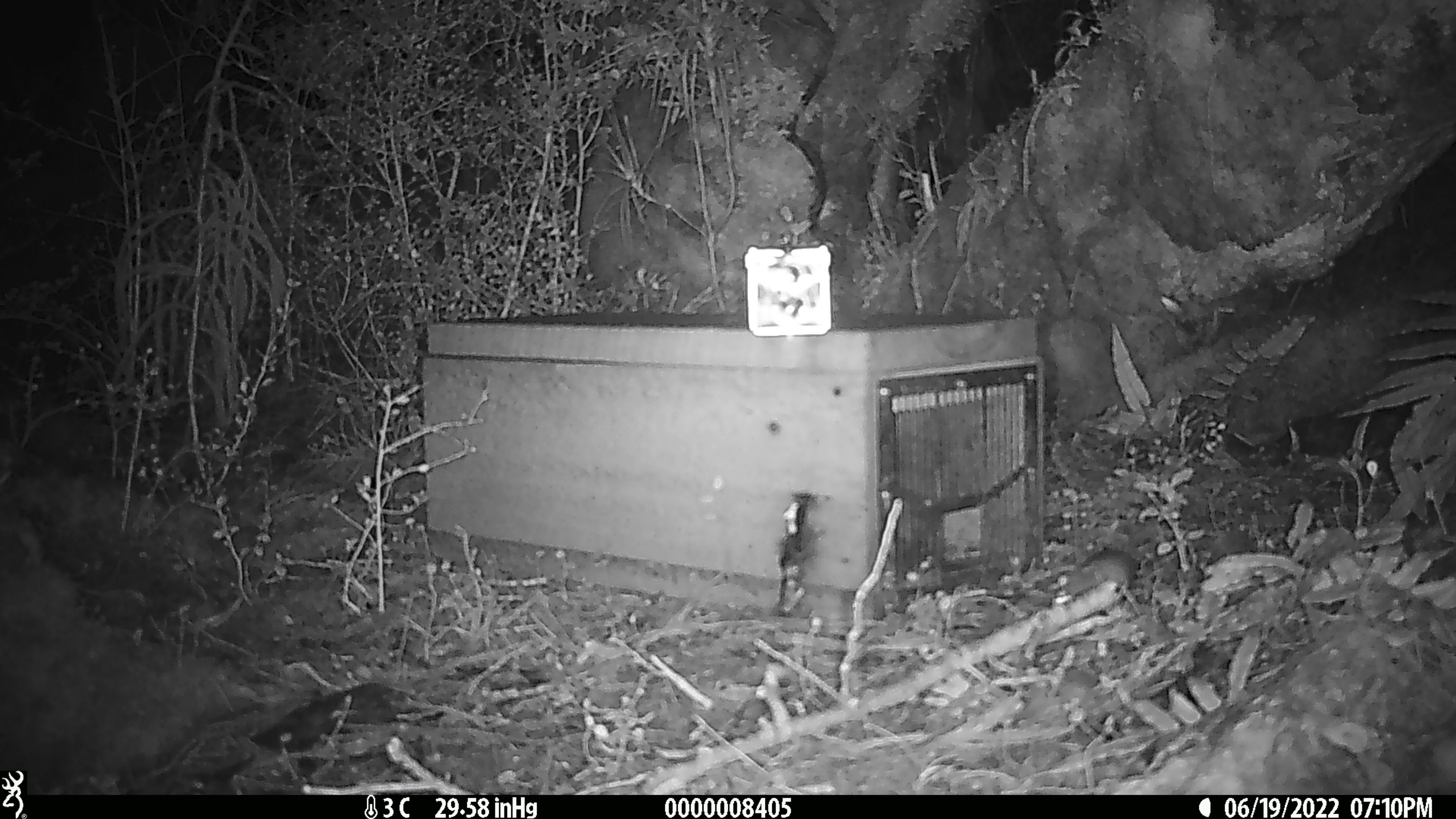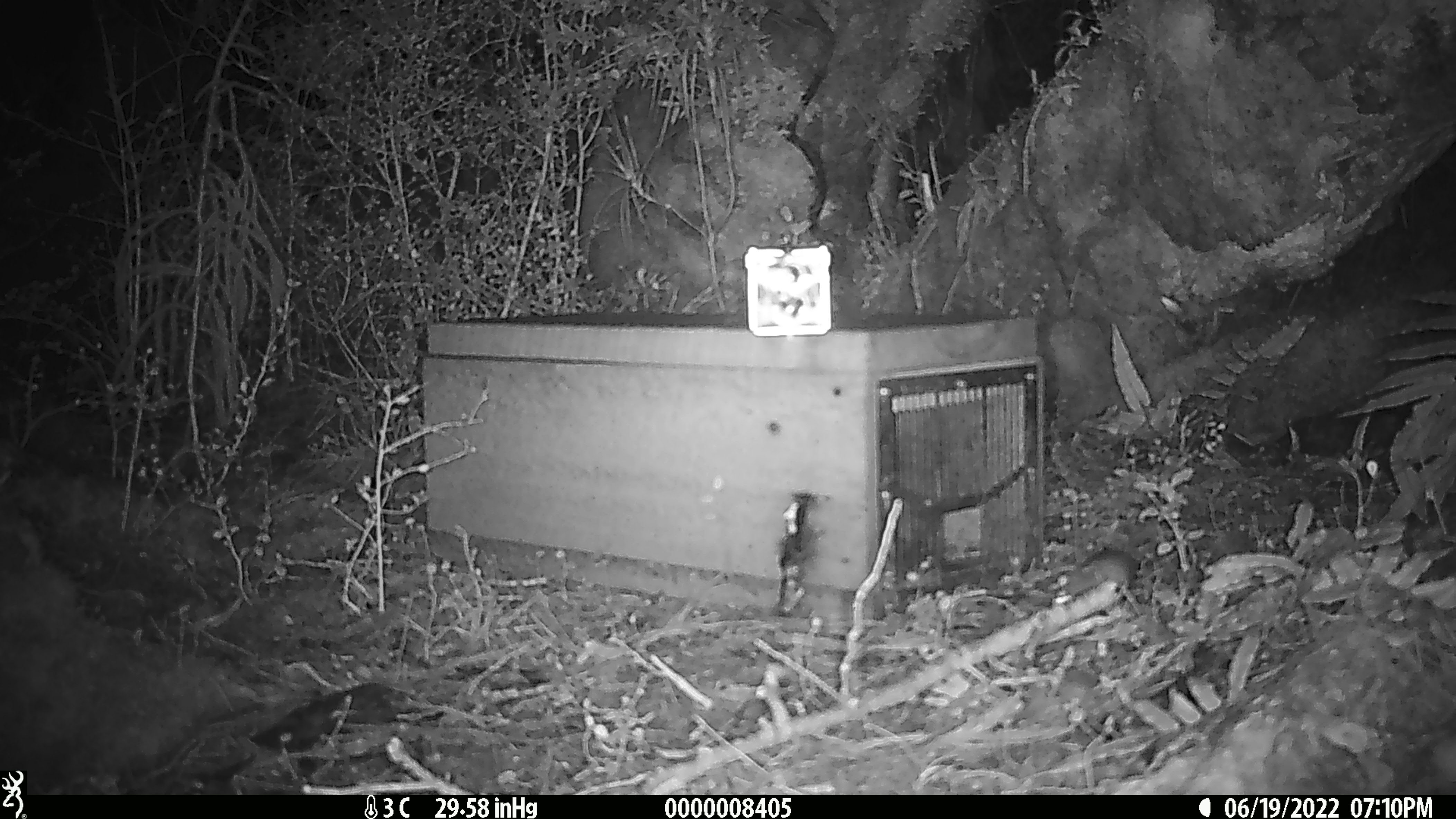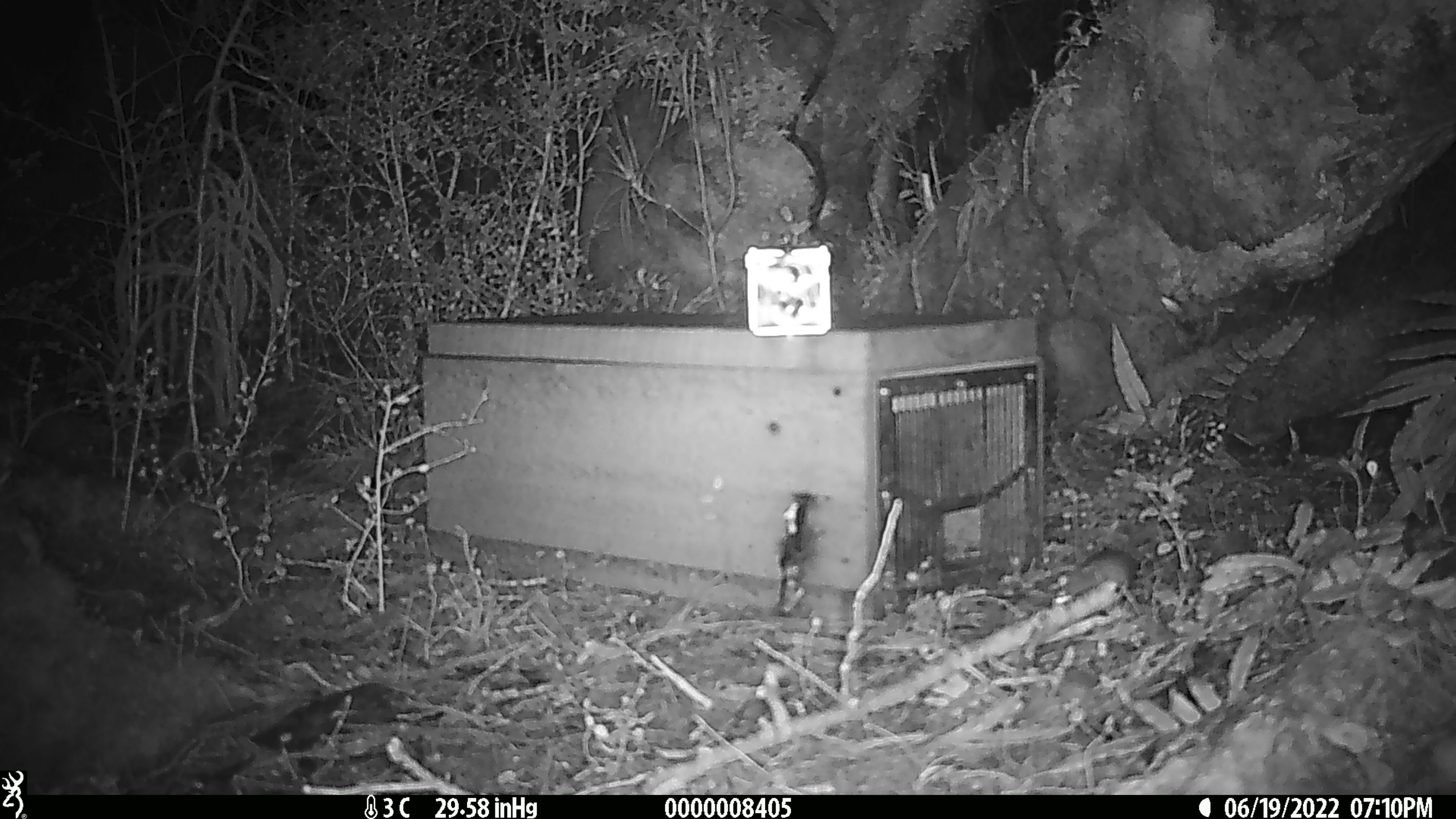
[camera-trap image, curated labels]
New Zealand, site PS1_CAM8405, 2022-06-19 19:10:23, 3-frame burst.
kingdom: Animalia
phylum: Chordata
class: Mammalia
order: Rodentia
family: Muridae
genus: Mus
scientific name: Mus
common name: mouse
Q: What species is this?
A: Mouse (Mus).